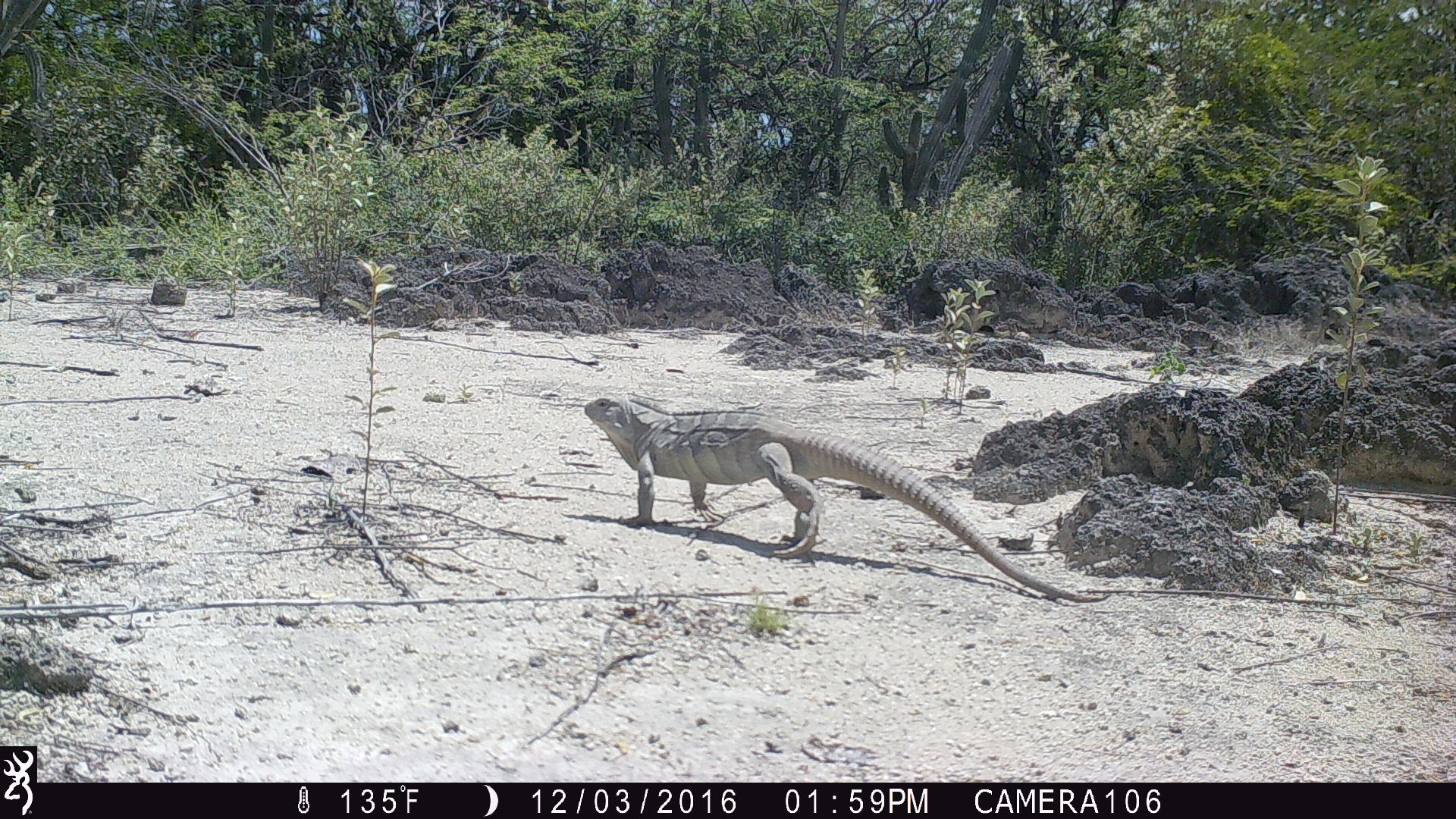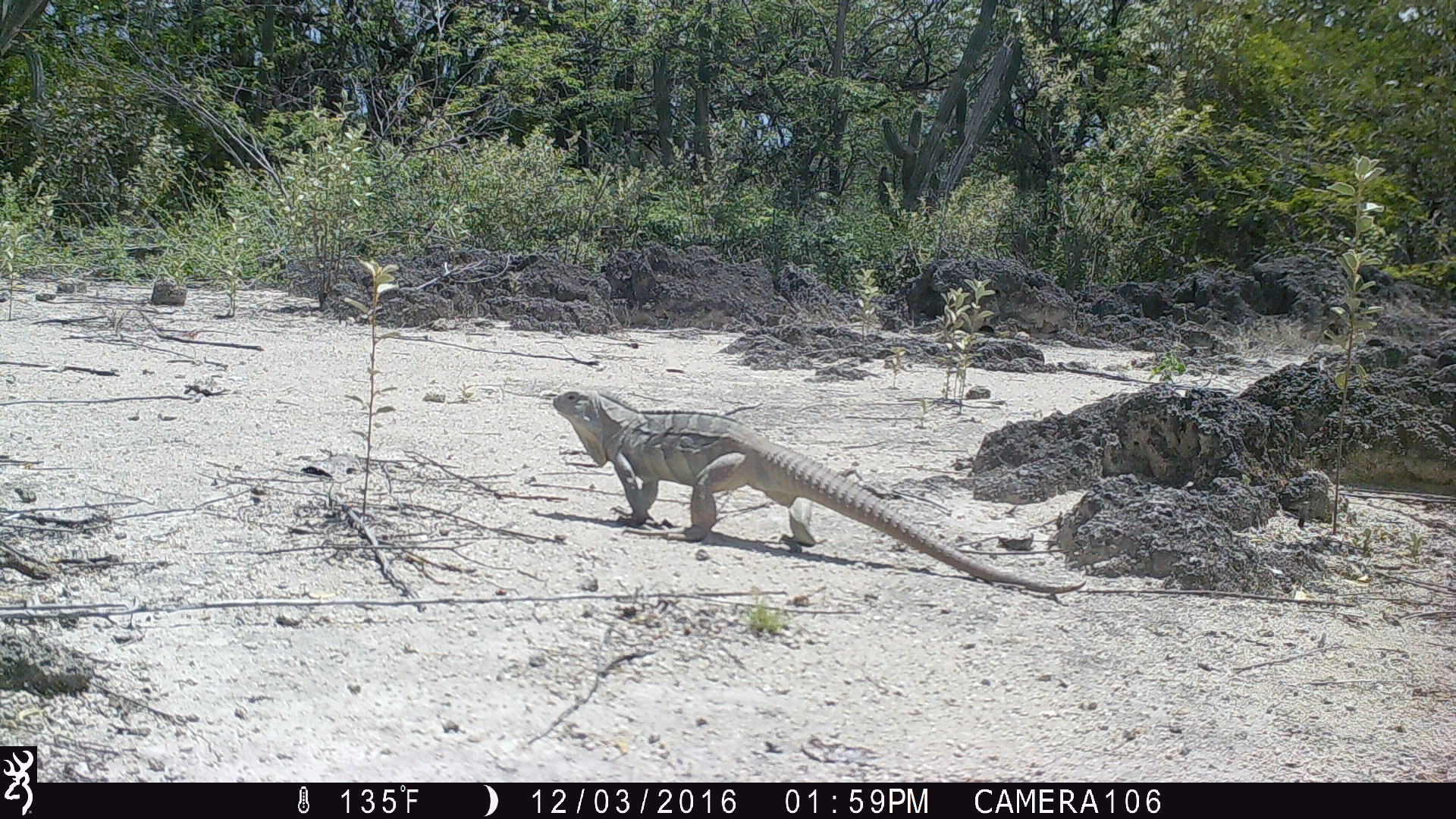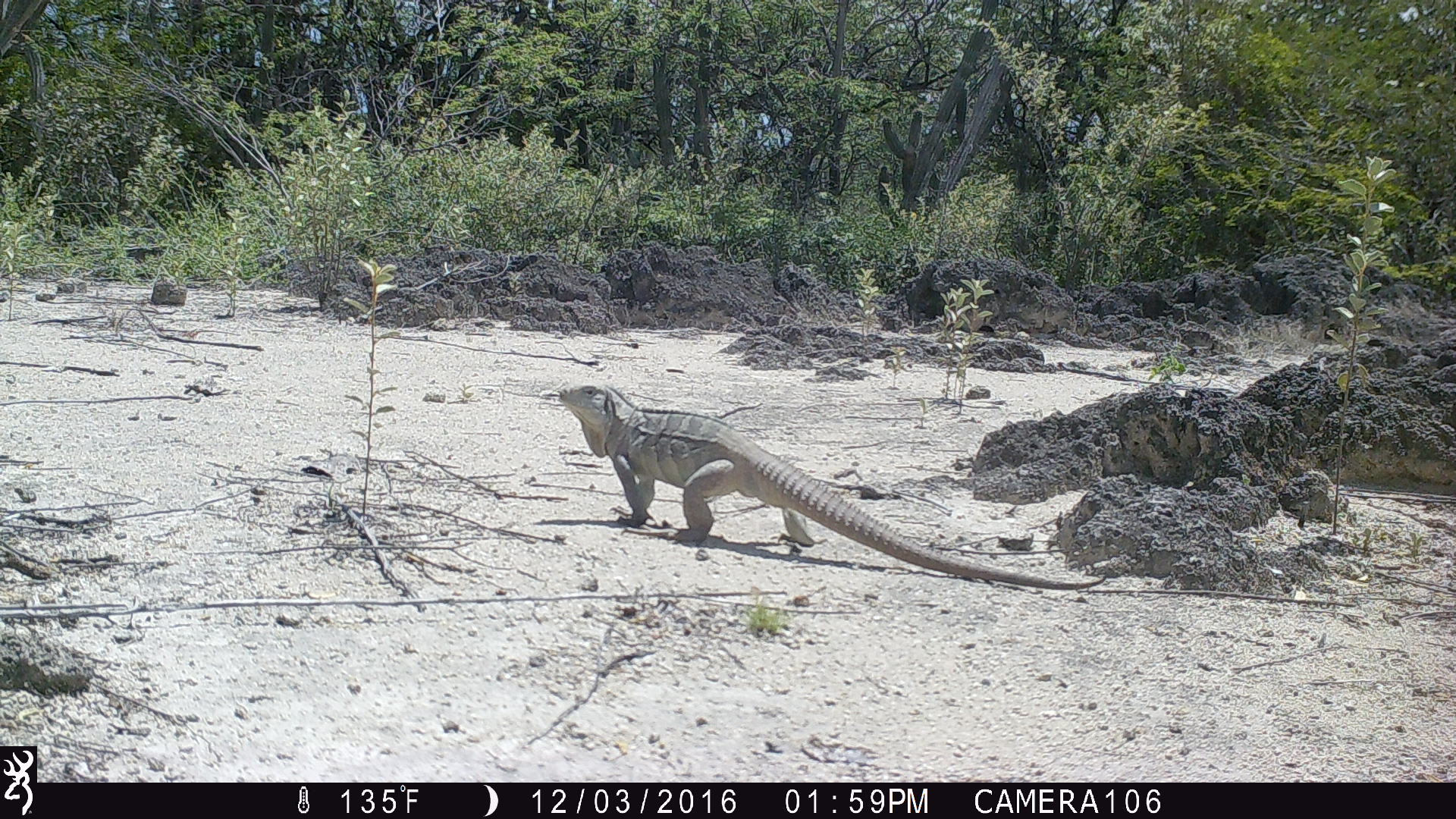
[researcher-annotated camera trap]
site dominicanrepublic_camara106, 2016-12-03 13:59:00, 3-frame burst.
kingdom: Animalia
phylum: Chordata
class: Reptilia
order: Squamata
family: Iguanidae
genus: Iguana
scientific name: Iguana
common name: typical iguanas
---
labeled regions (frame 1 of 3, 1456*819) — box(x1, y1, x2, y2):
iguana: box(571, 391, 1107, 602)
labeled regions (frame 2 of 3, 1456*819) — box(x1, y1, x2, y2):
iguana: box(541, 387, 1084, 592)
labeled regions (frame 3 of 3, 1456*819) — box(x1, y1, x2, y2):
iguana: box(538, 382, 1108, 589)